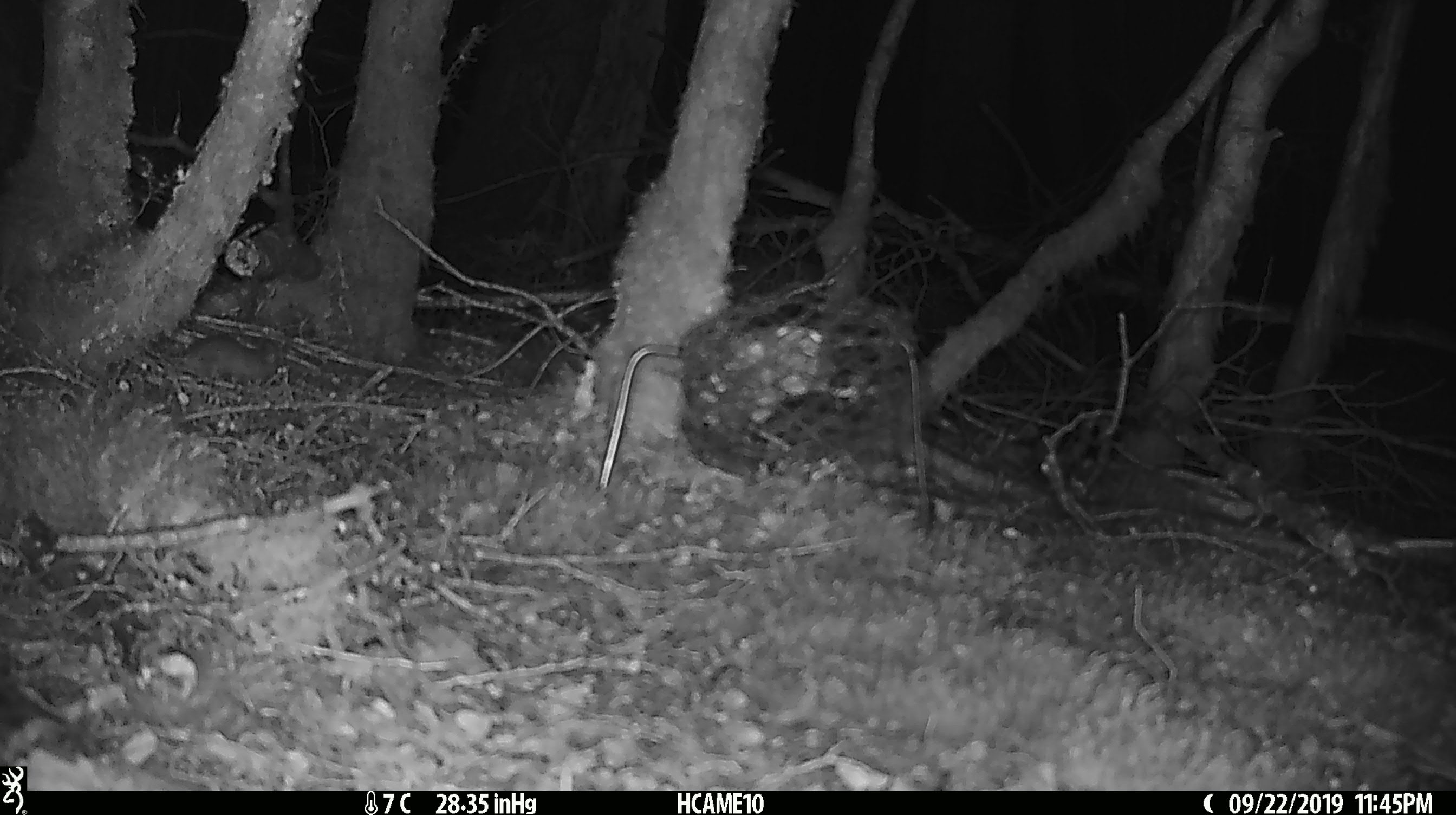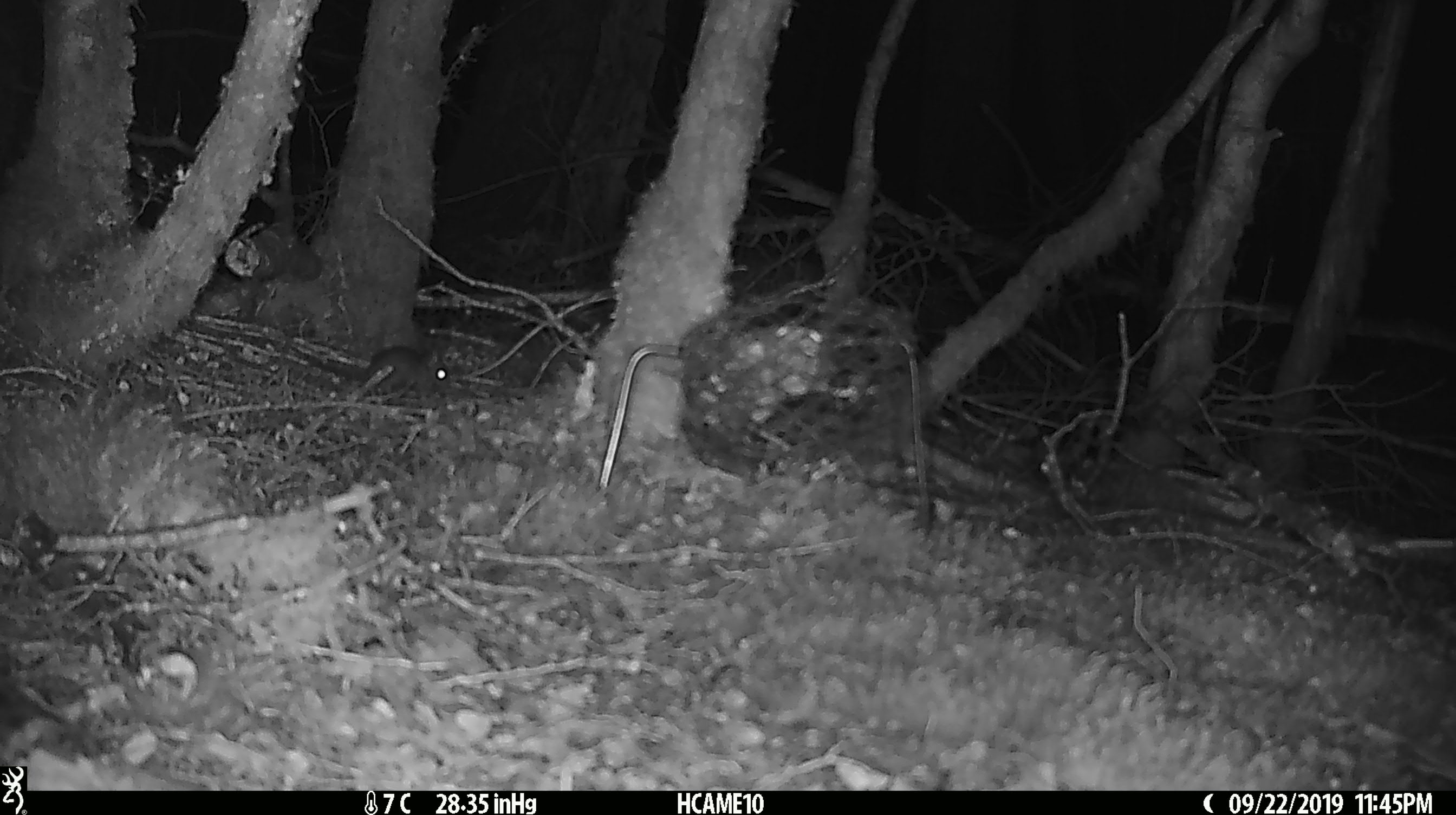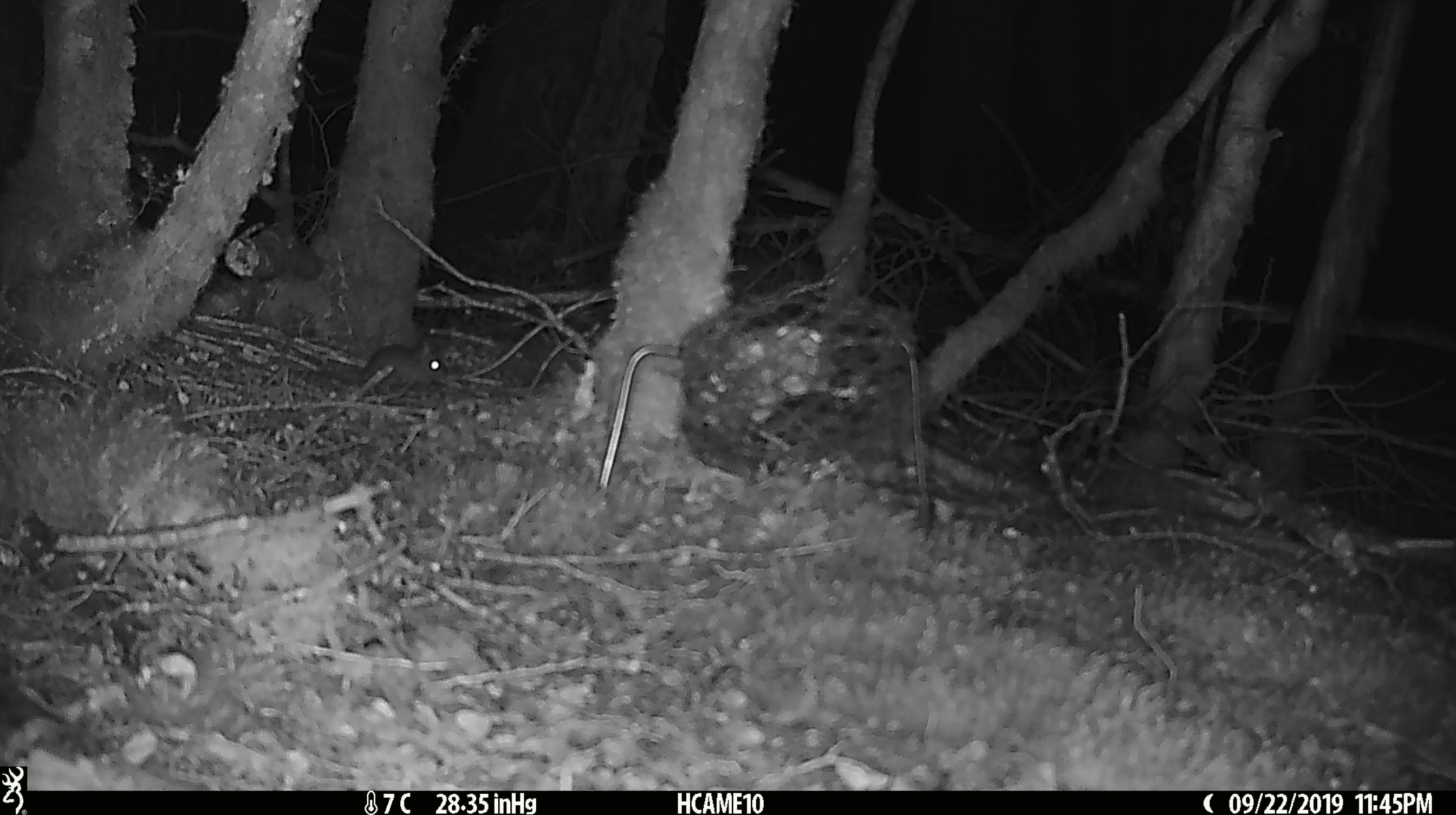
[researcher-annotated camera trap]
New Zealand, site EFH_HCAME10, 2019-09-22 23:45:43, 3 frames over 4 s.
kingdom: Animalia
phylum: Chordata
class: Mammalia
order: Rodentia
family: Muridae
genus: Mus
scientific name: Mus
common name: mouse